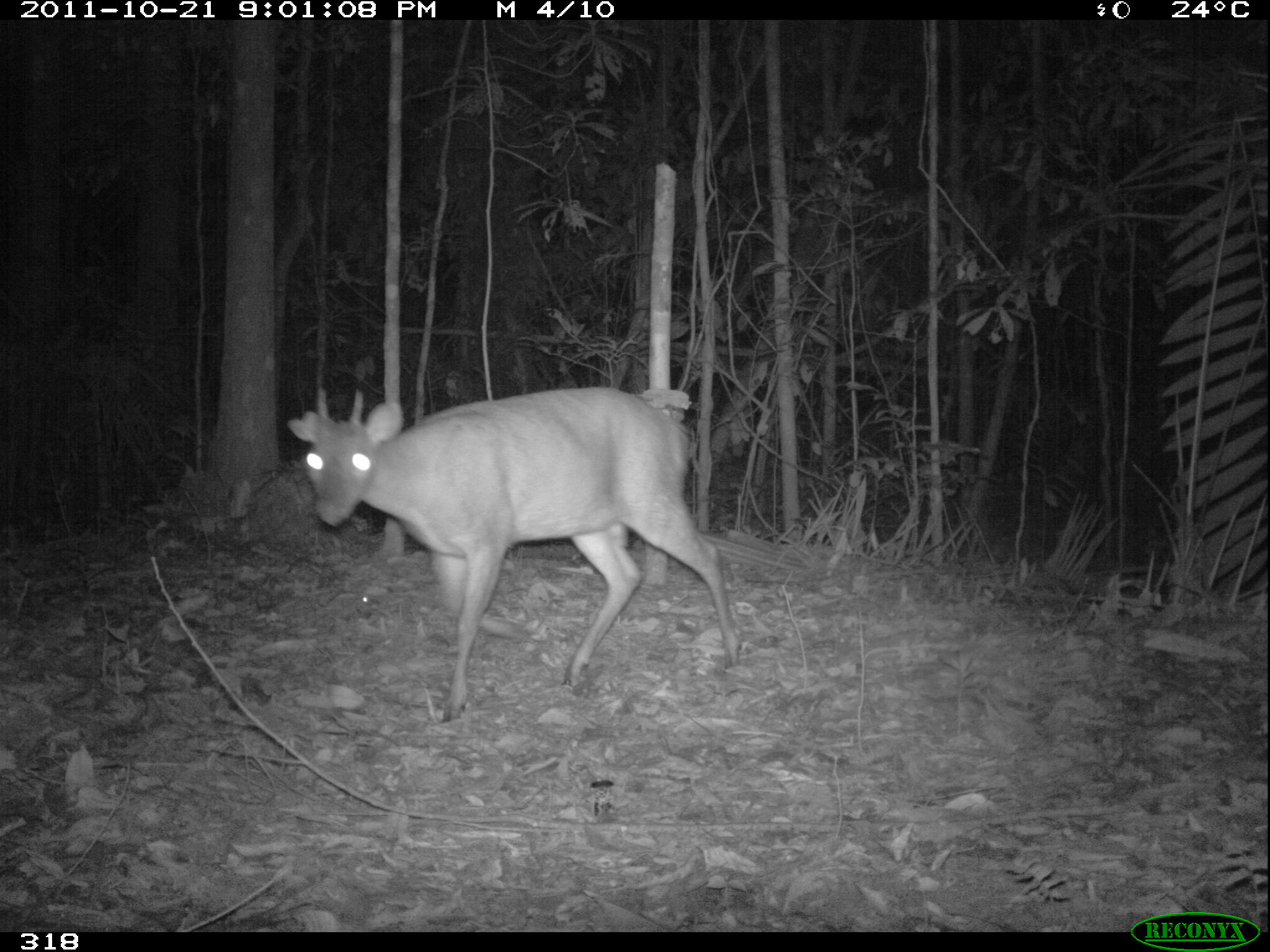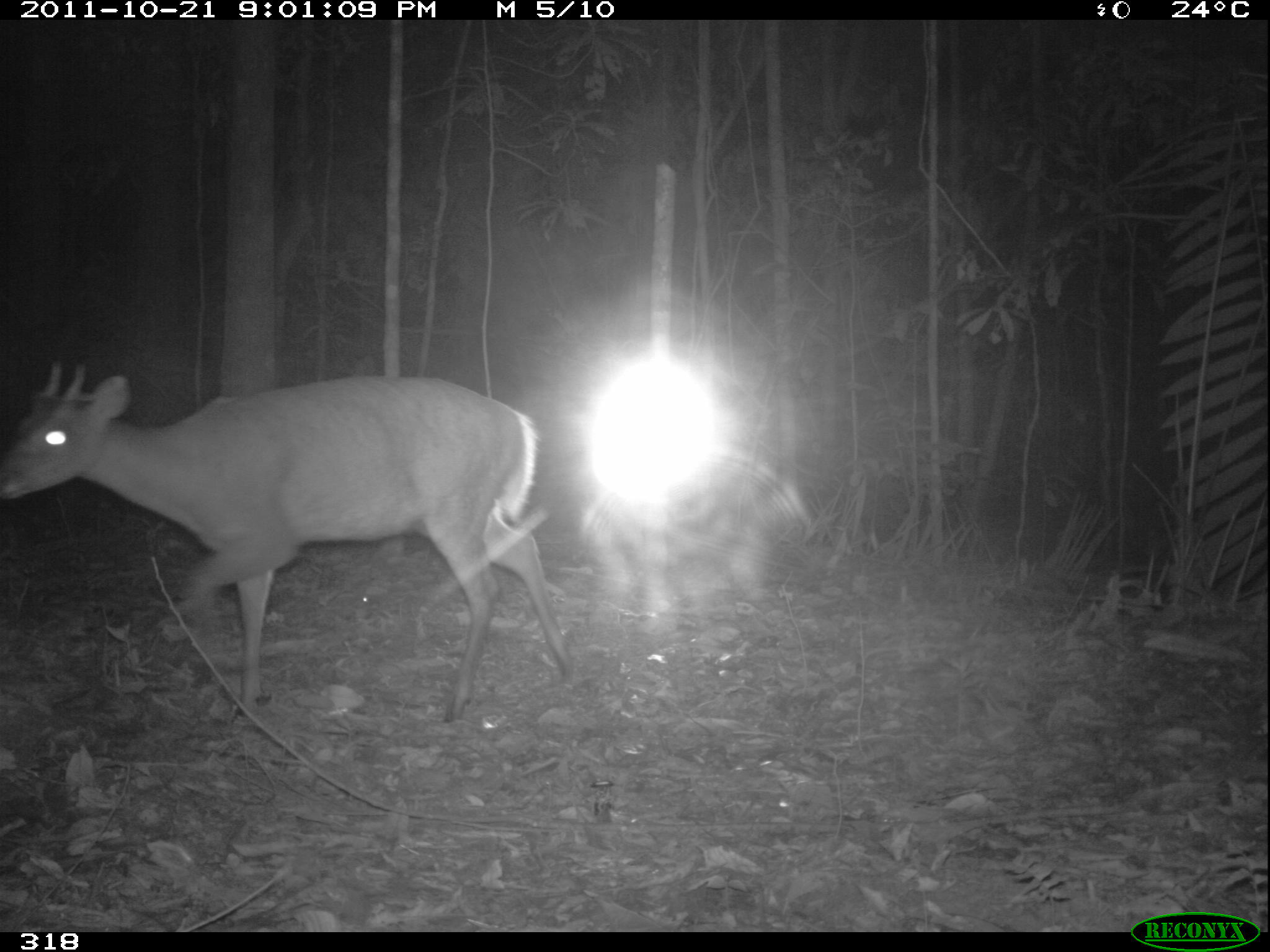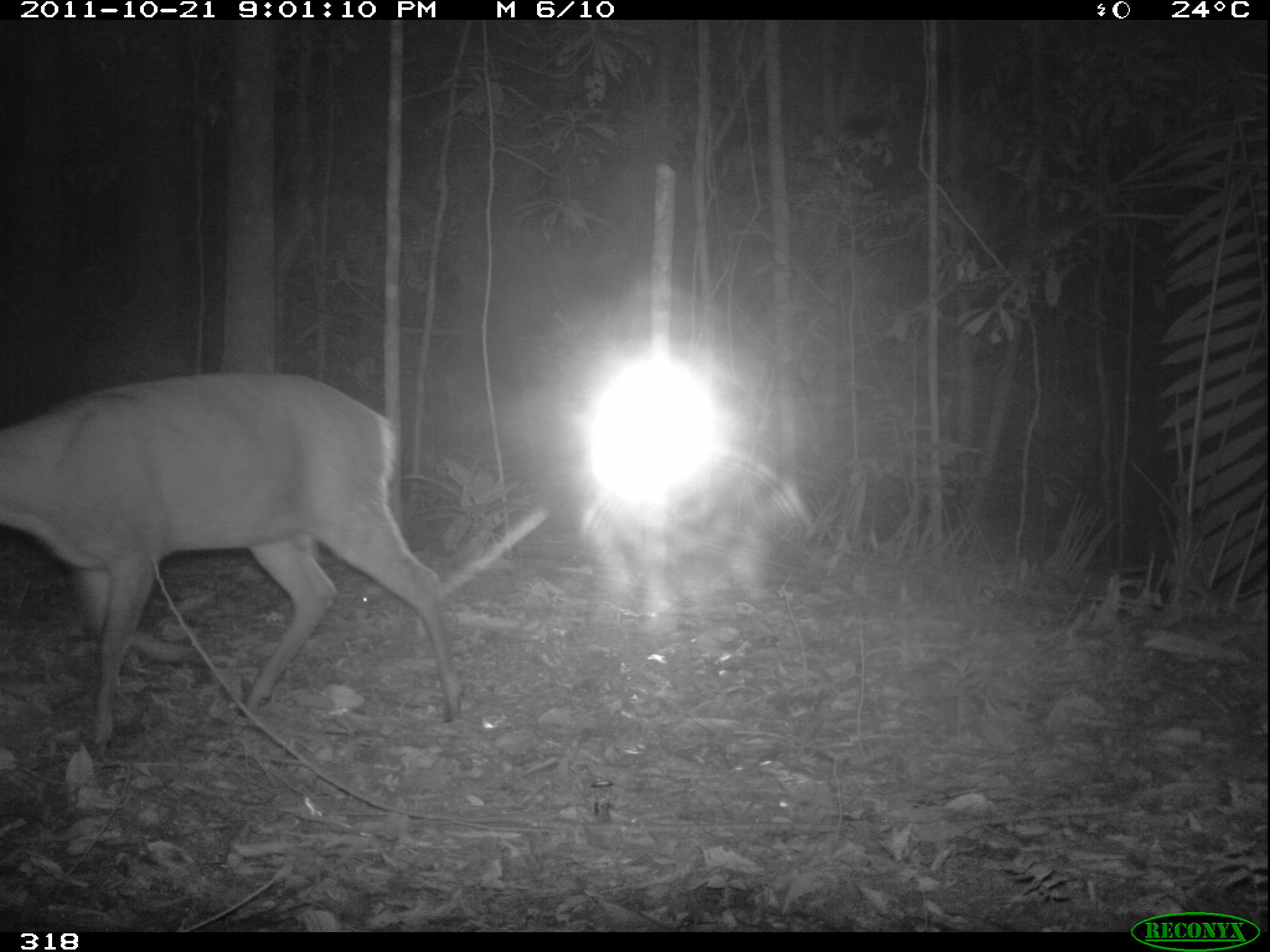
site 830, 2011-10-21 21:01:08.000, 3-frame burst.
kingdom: Animalia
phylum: Chordata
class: Mammalia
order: Artiodactyla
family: Cervidae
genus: Mazama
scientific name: Mazama americana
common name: red brocket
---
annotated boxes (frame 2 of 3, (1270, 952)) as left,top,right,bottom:
mazama americana: 0,359,573,722